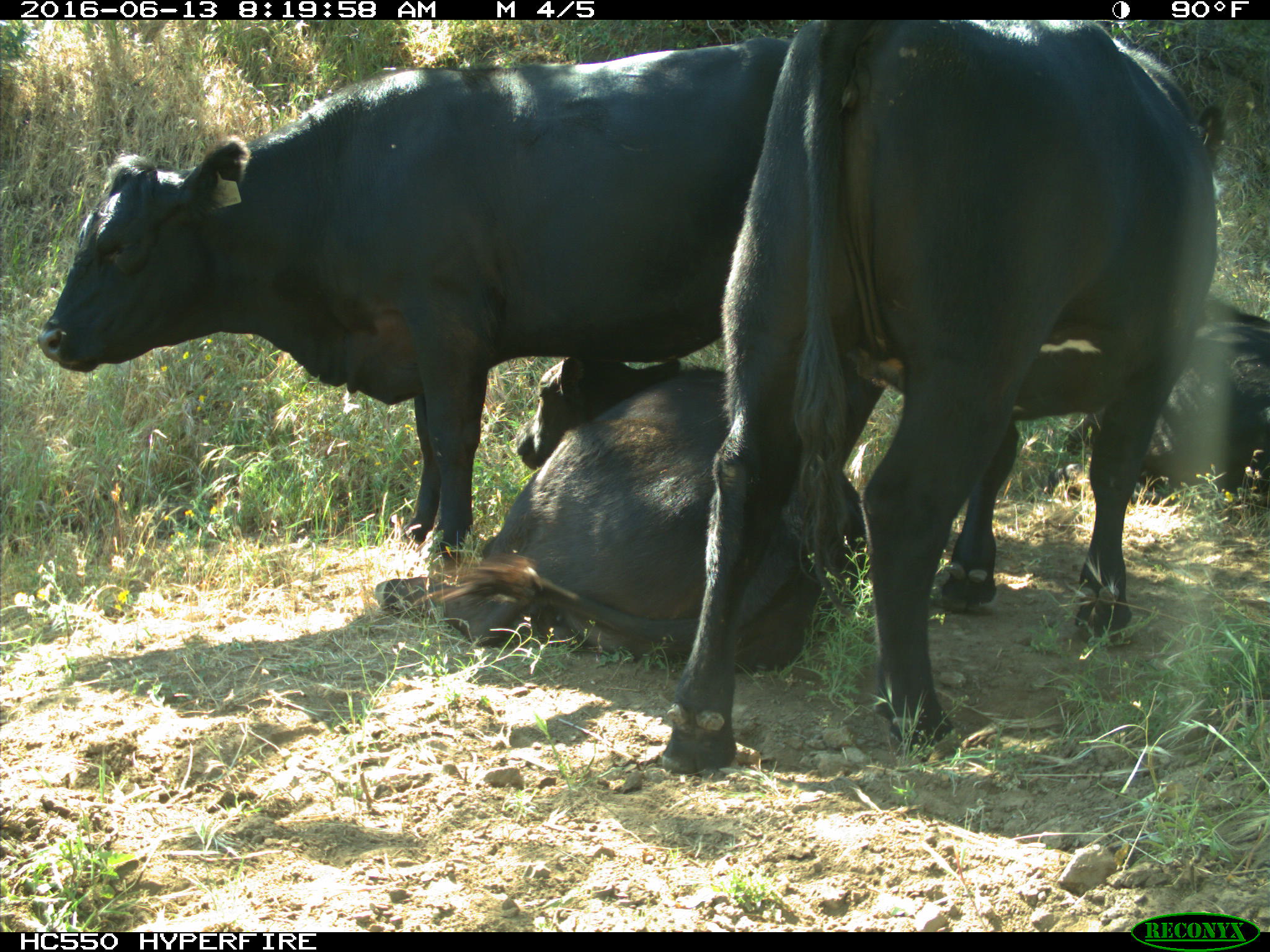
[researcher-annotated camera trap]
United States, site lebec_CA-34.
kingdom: Animalia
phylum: Chordata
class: Mammalia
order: Artiodactyla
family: Bovidae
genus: Bos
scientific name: Bos taurus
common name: domestic cow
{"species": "Bos taurus (domestic cow)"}